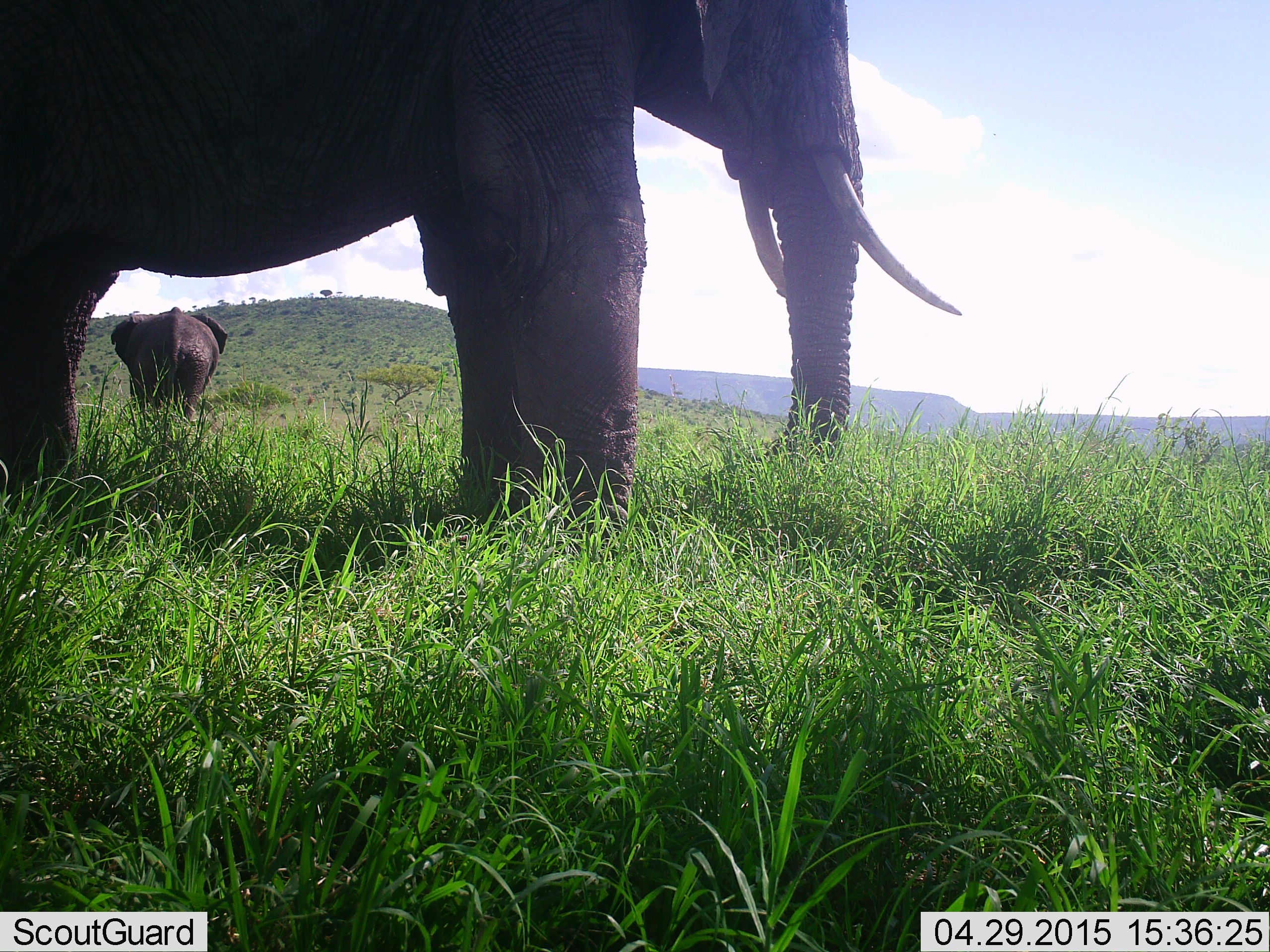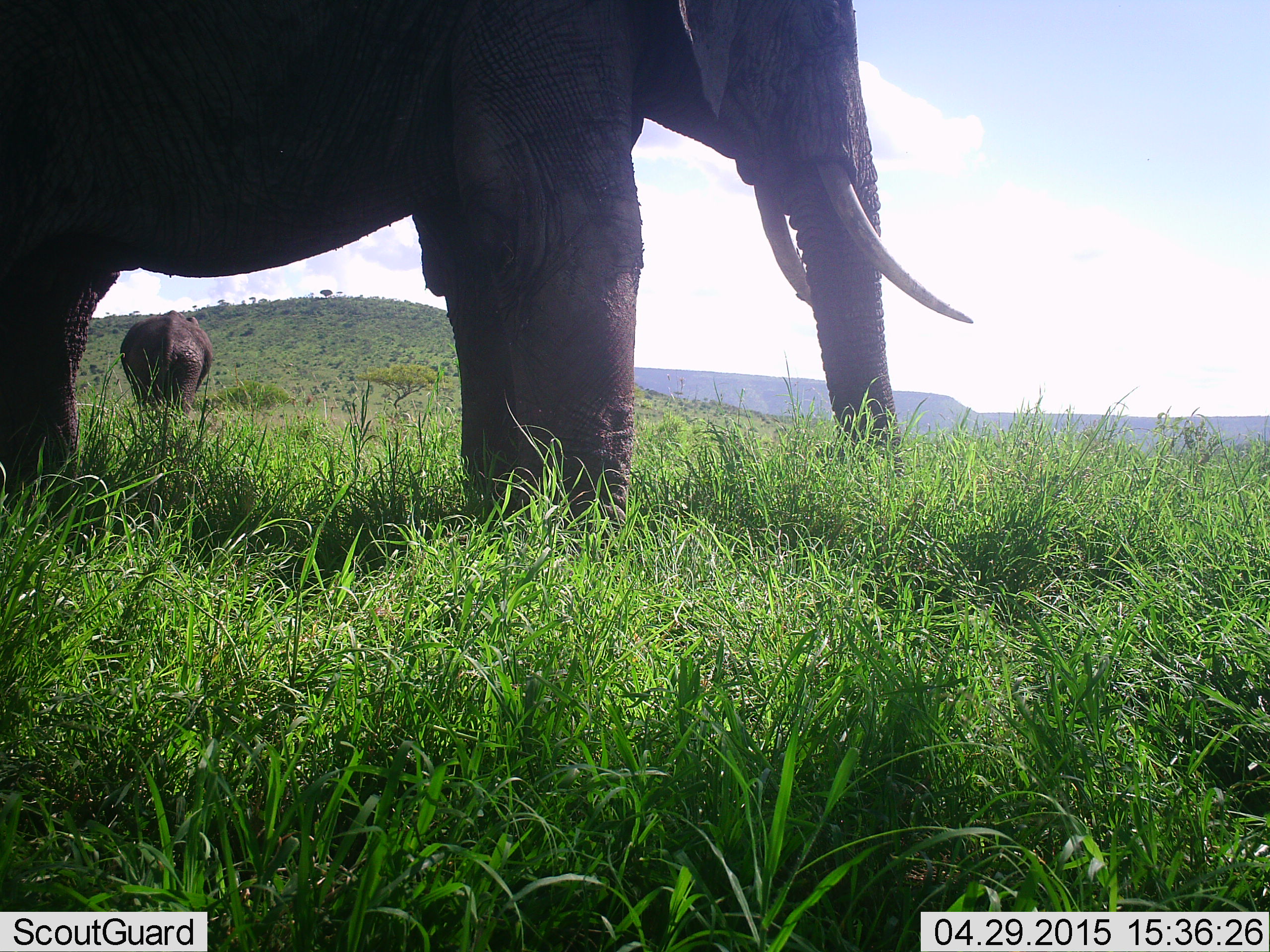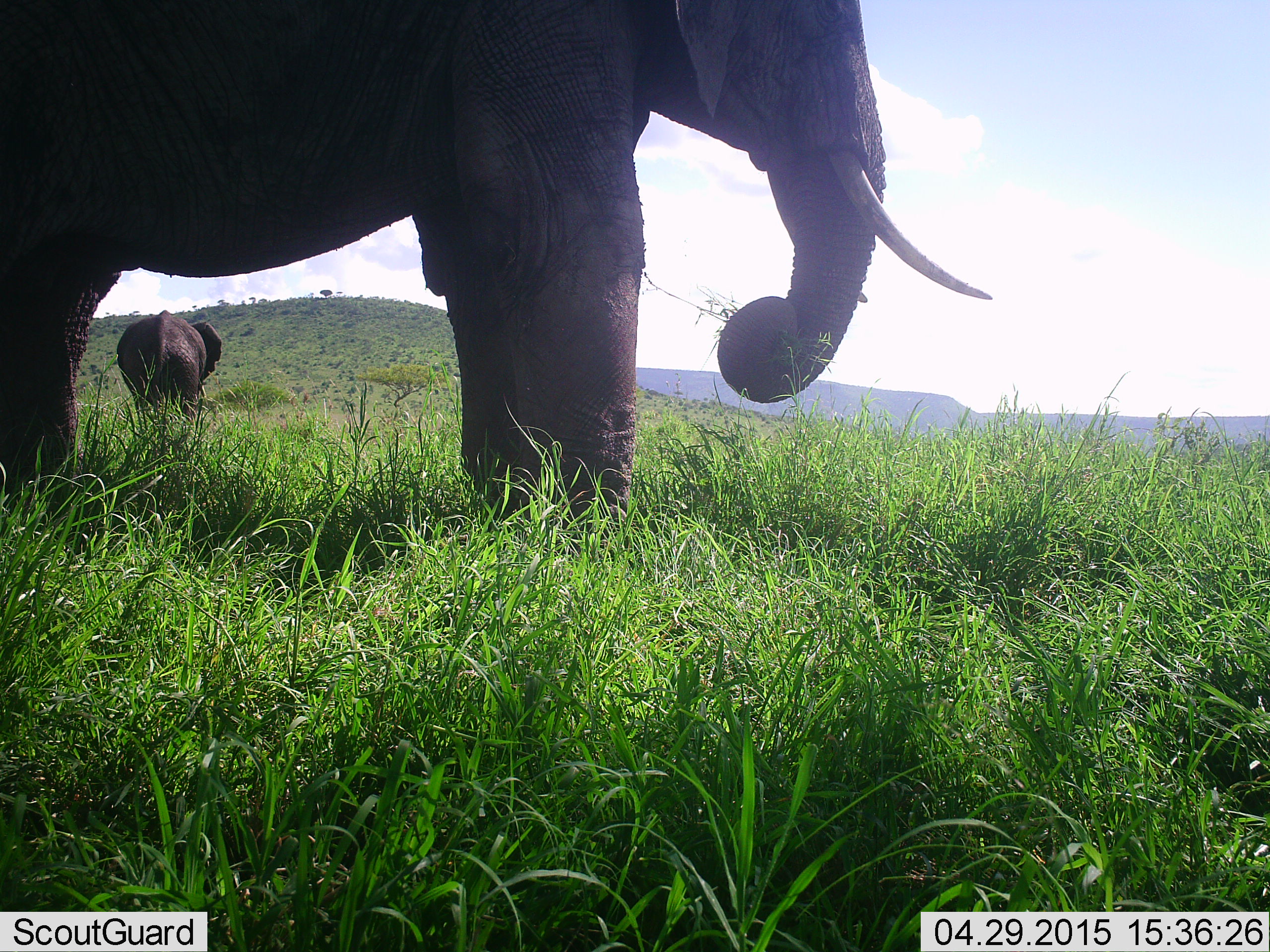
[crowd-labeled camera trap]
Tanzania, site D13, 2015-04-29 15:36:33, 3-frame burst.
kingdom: Animalia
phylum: Chordata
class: Mammalia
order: Proboscidea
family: Elephantidae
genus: Loxodonta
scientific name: Loxodonta africana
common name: african bush elephant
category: elephant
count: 2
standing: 40%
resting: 0%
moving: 10%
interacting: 0%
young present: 0%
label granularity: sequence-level